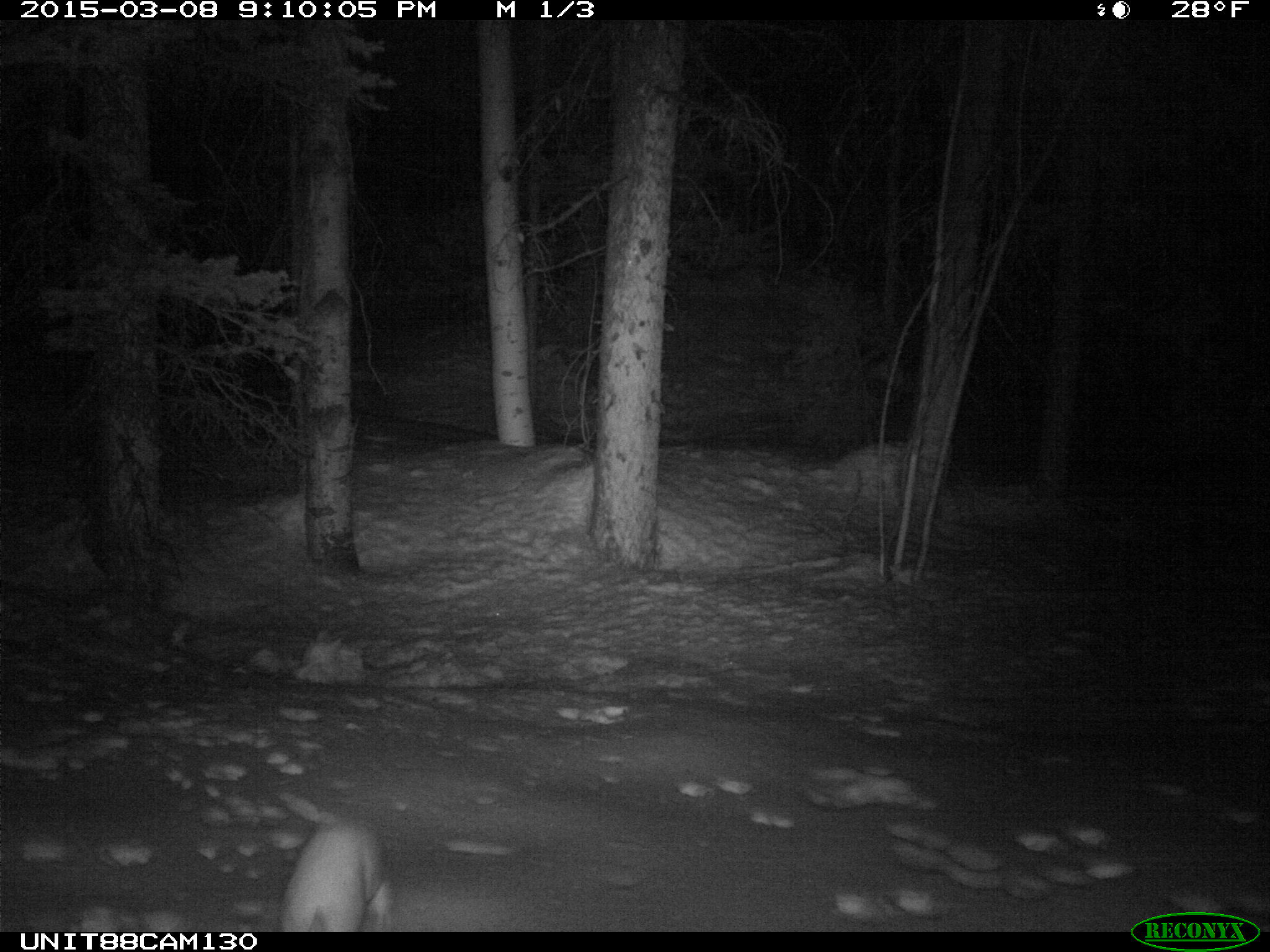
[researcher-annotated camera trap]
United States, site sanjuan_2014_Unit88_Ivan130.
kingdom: Animalia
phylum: Chordata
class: Mammalia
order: Lagomorpha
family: Leporidae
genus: Lepus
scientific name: Lepus americanus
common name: snowshoe hare